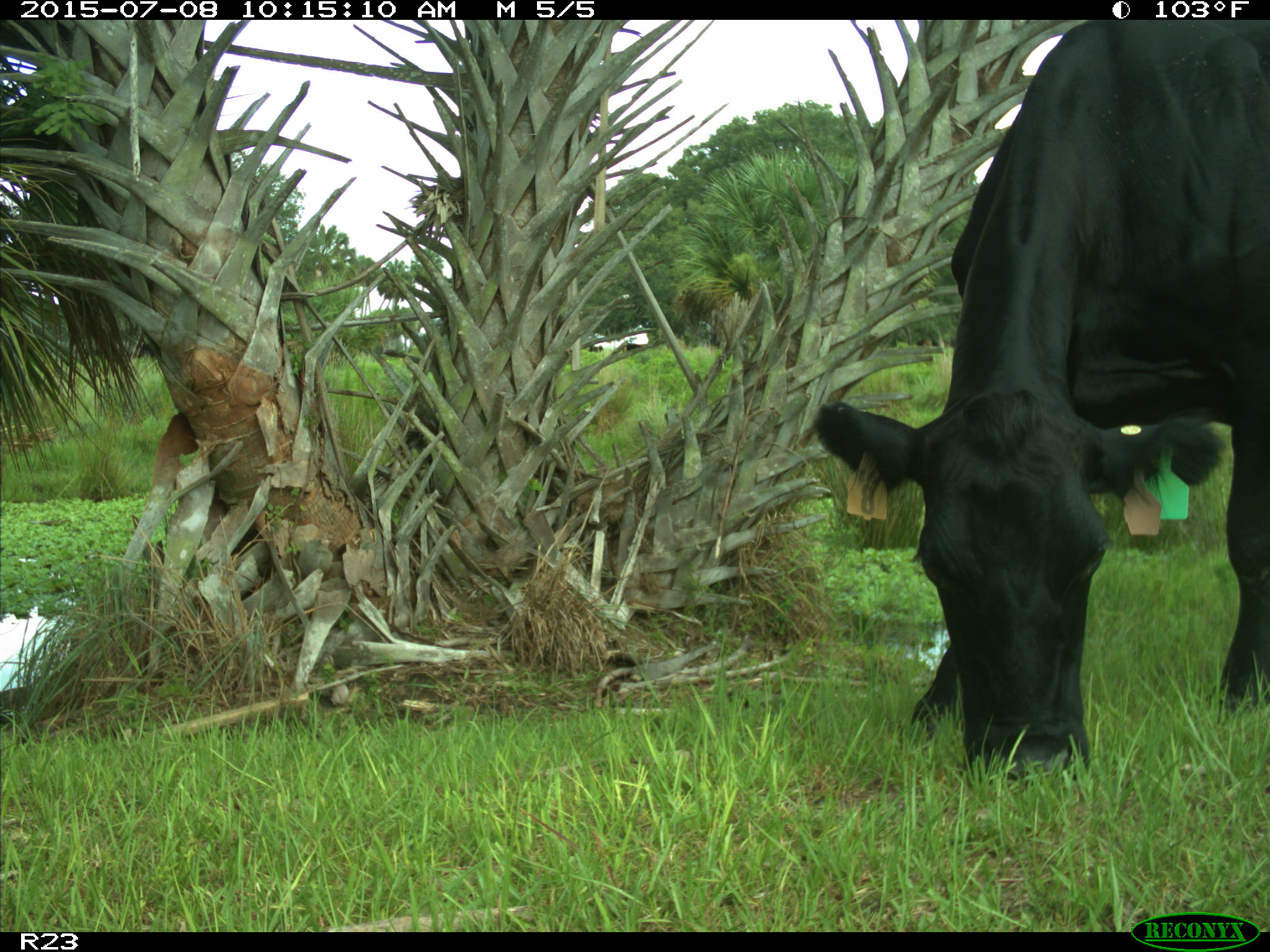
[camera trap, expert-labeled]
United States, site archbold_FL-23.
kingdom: Animalia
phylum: Chordata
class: Mammalia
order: Artiodactyla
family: Bovidae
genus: Bos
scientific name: Bos taurus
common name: domestic cow